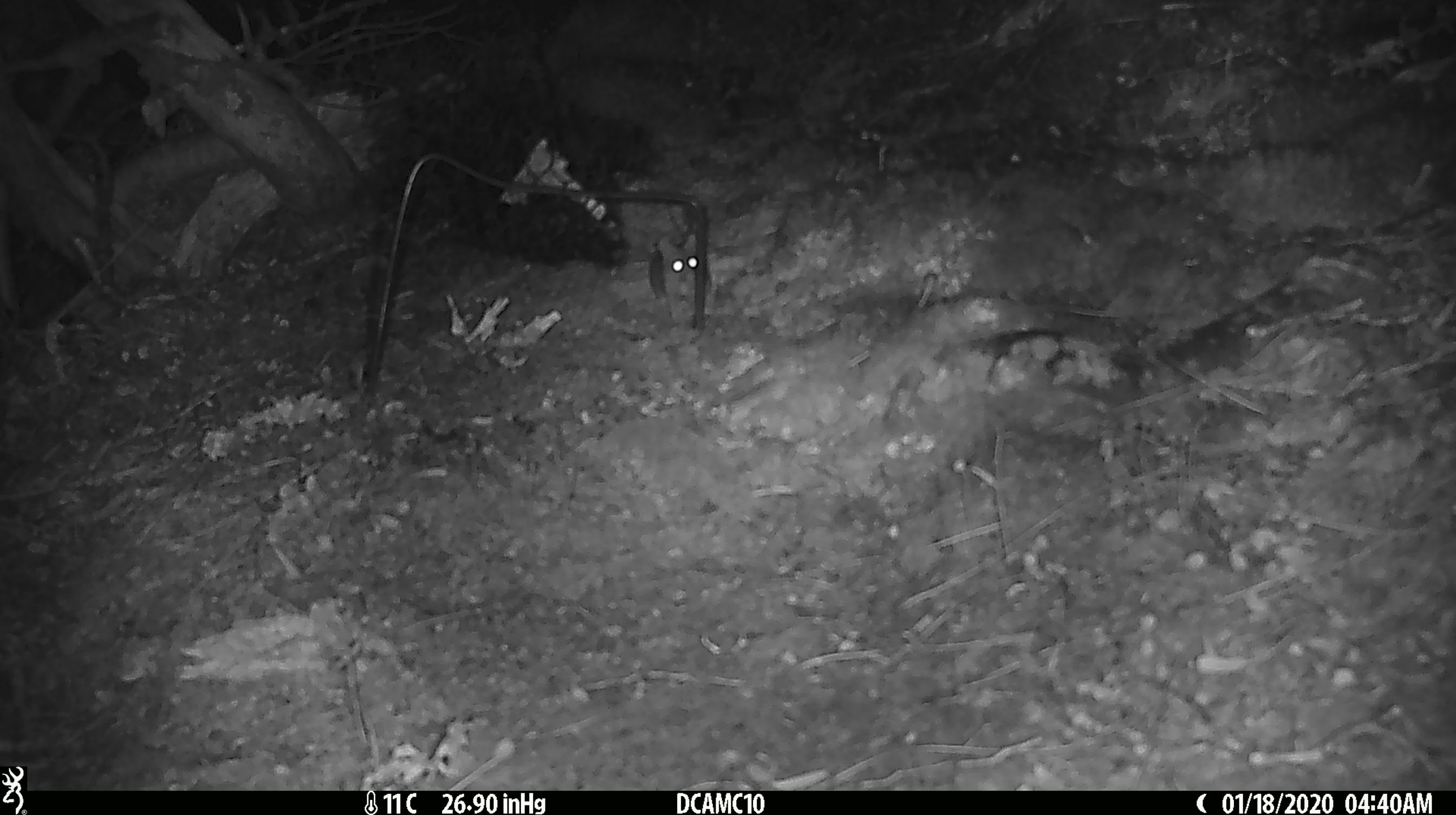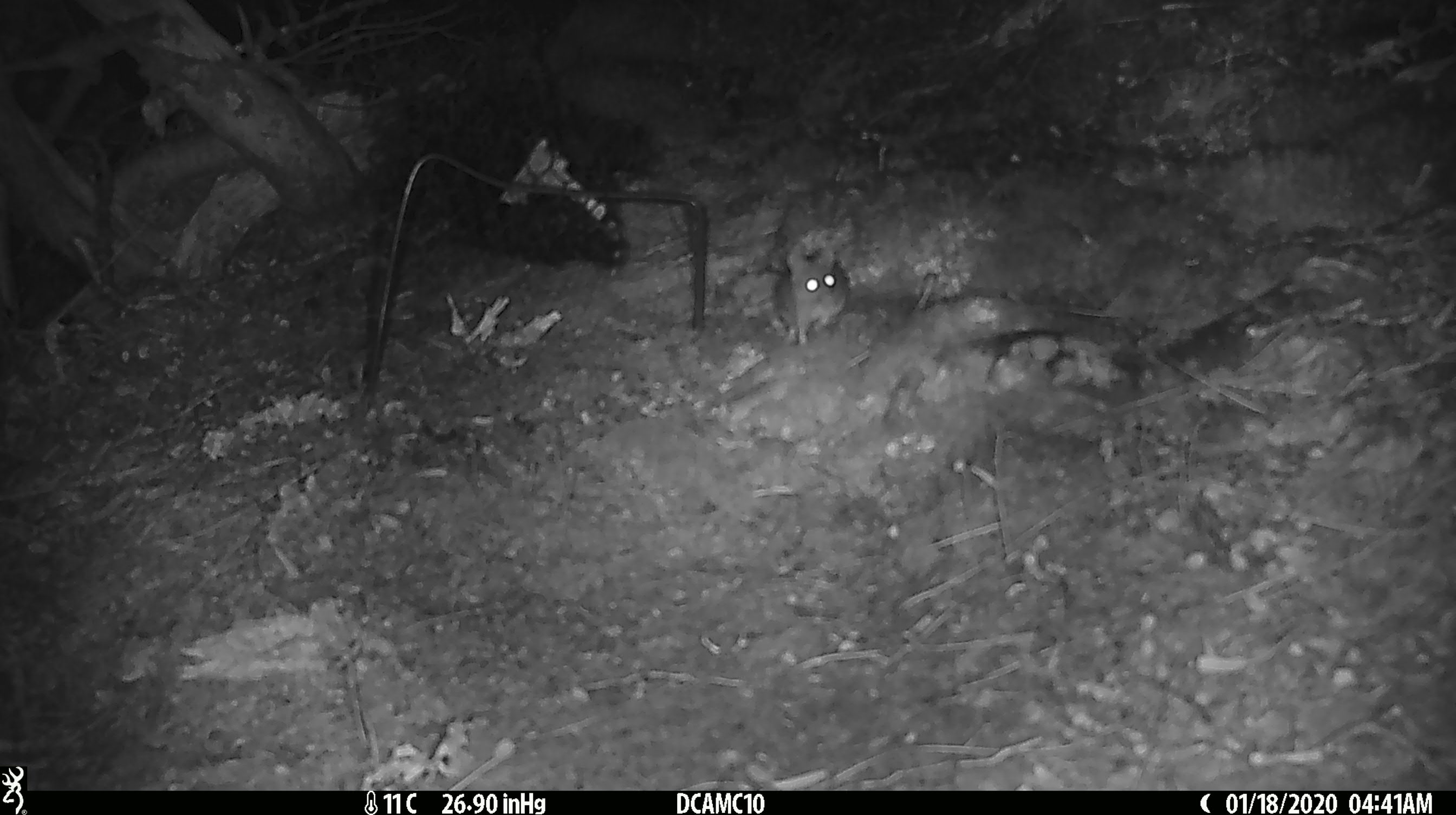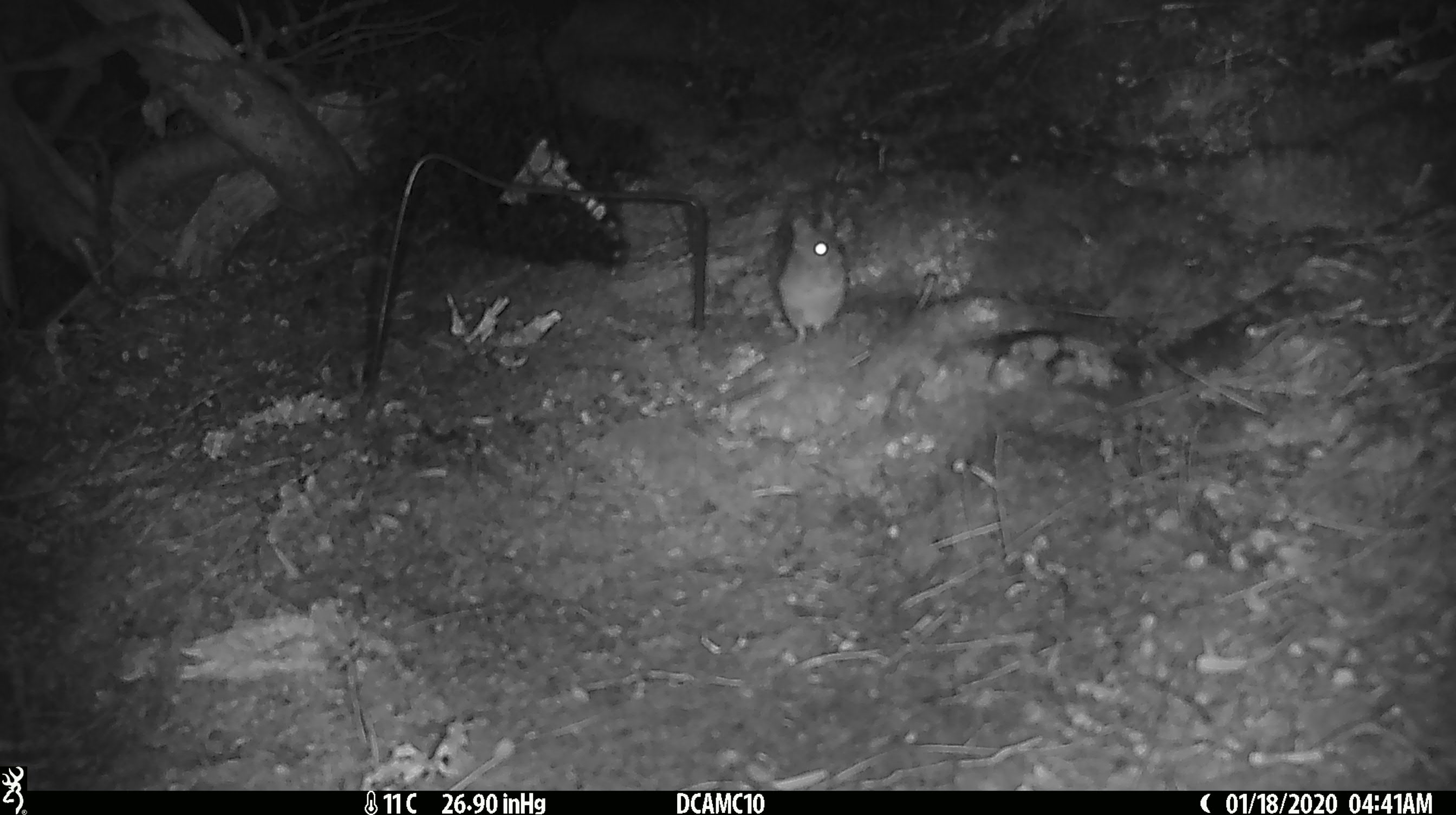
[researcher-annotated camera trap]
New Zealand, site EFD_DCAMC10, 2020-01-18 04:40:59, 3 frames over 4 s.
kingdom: Animalia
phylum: Chordata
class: Mammalia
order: Rodentia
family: Muridae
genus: Mus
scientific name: Mus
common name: mouse